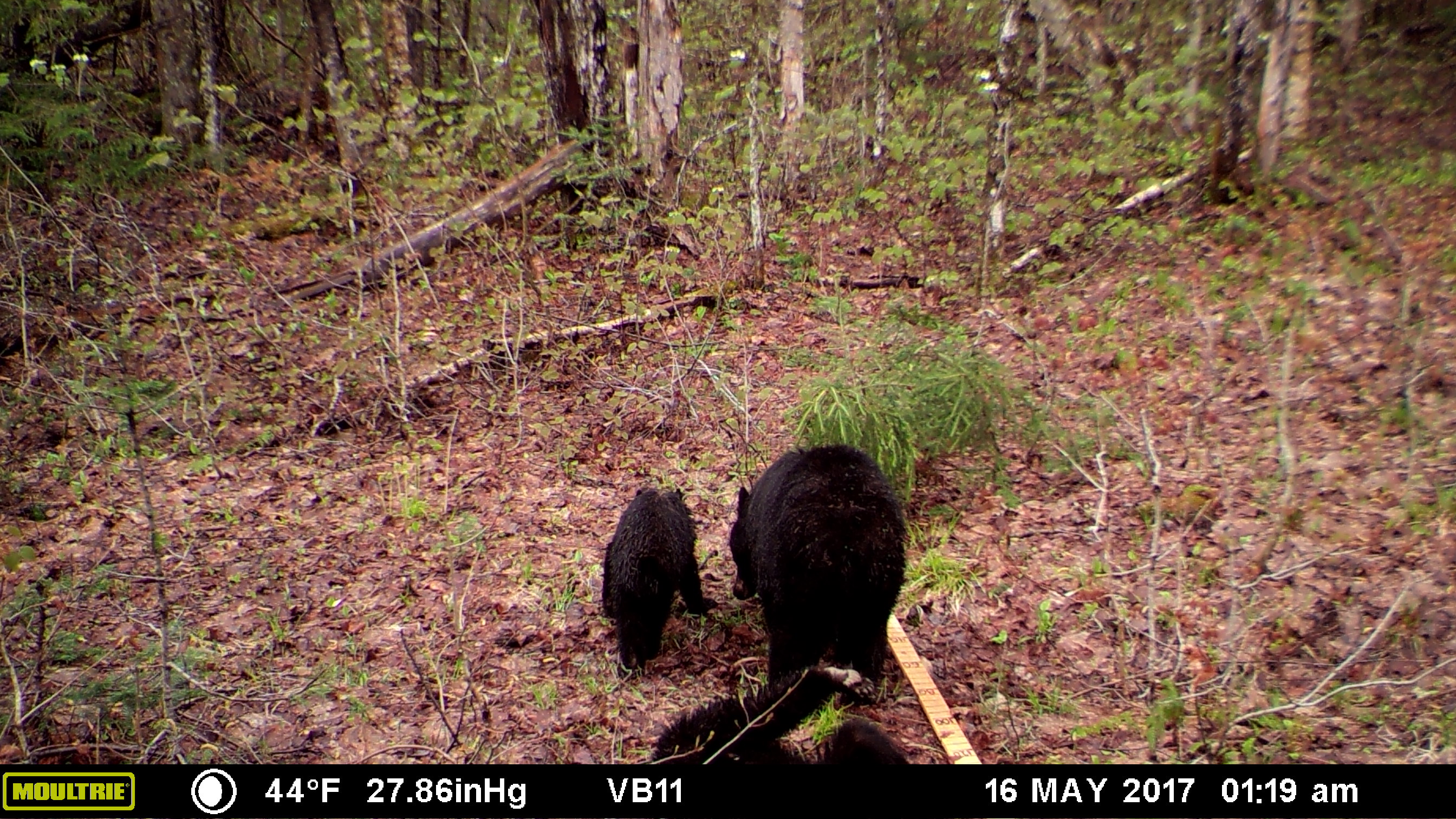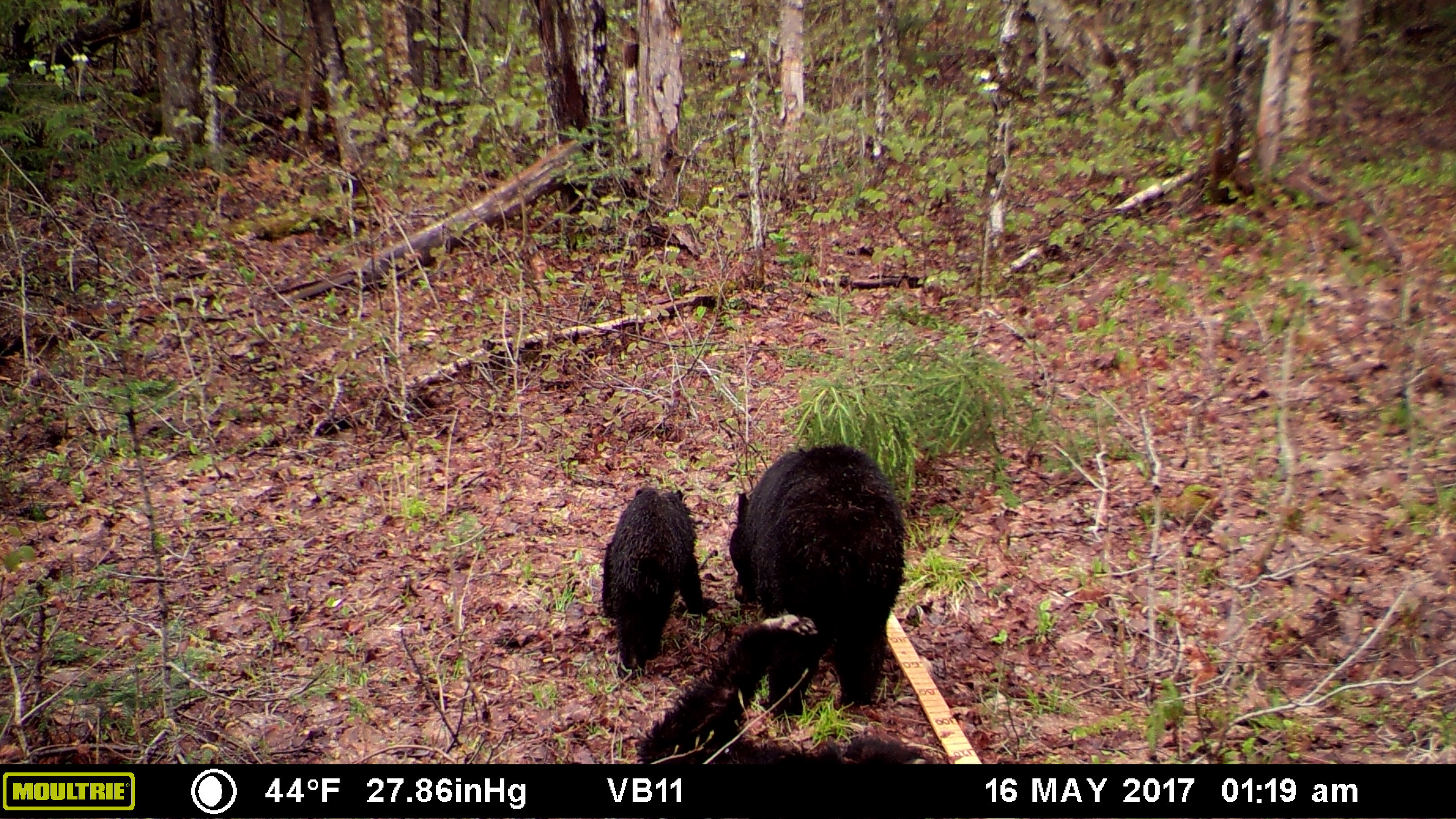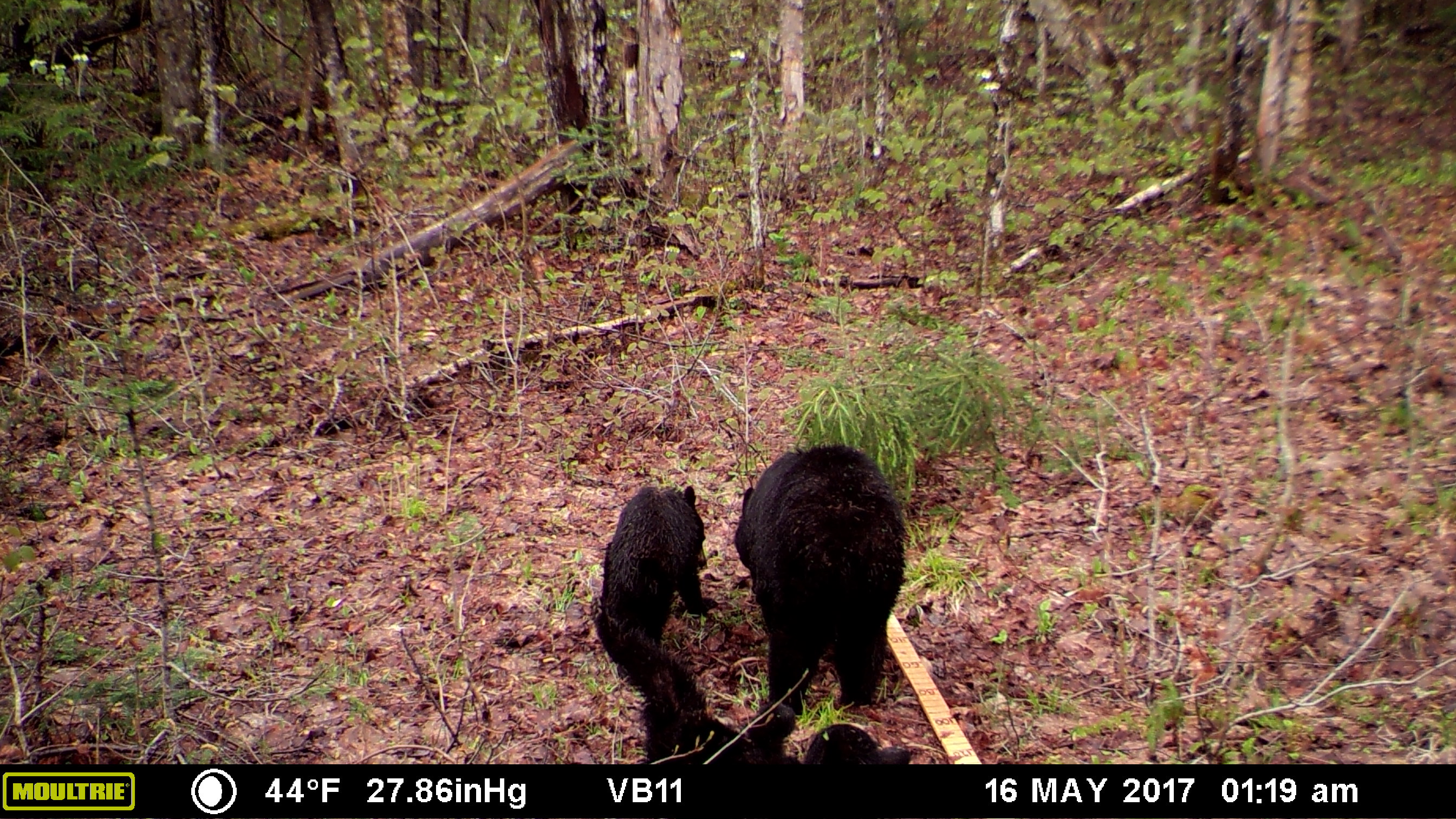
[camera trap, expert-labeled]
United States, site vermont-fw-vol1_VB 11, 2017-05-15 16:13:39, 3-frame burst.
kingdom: Animalia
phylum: Chordata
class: Mammalia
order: Carnivora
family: Ursidae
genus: Ursus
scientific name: Ursus americanus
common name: black bear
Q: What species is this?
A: Black bear (Ursus americanus).